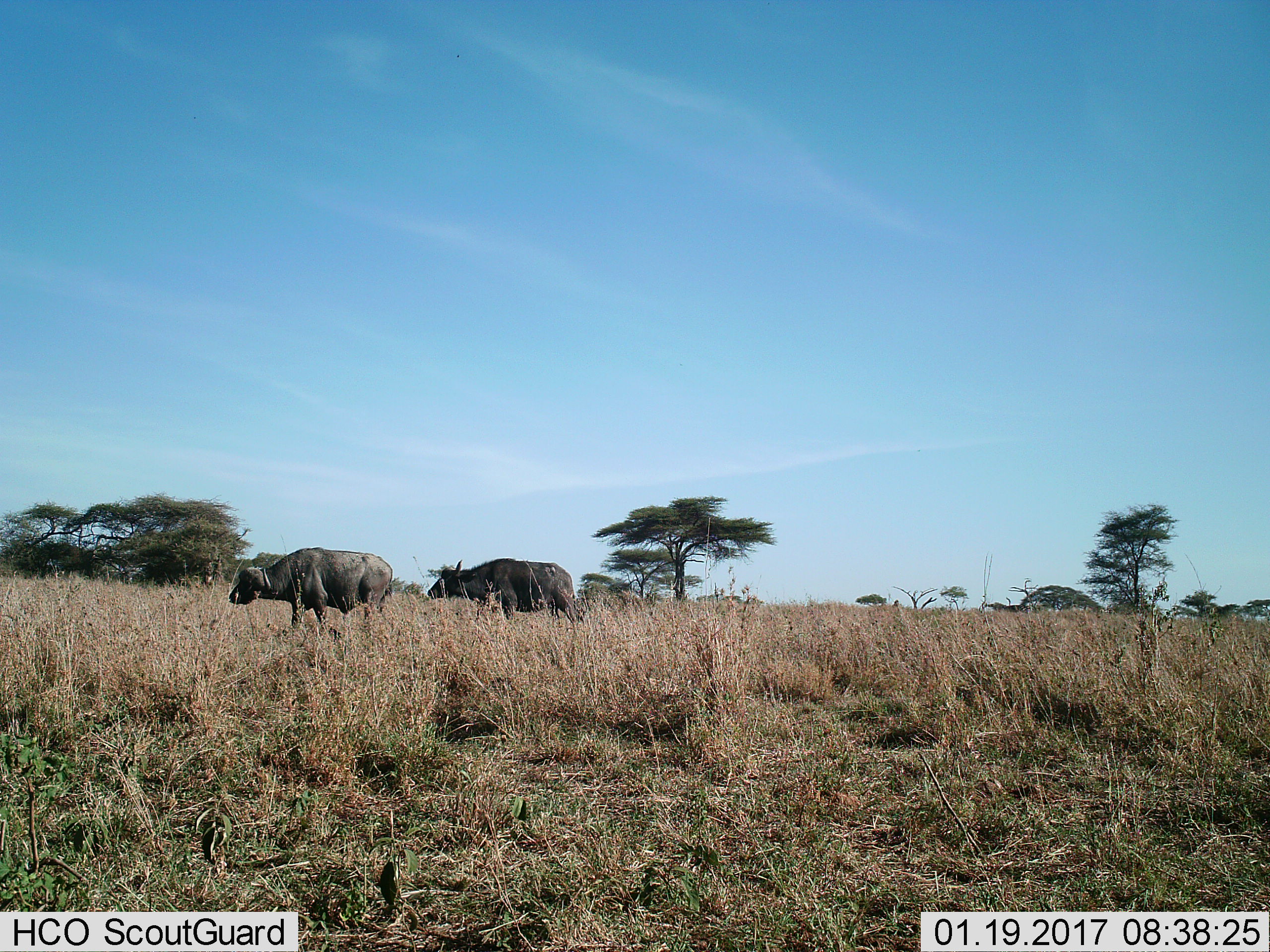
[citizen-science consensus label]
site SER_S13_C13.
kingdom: Animalia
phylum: Chordata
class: Mammalia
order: Artiodactyla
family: Bovidae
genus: Syncerus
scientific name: Syncerus caffer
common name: african buffalo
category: buffalo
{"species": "buffalo (african buffalo) (Syncerus caffer)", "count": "2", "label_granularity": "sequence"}